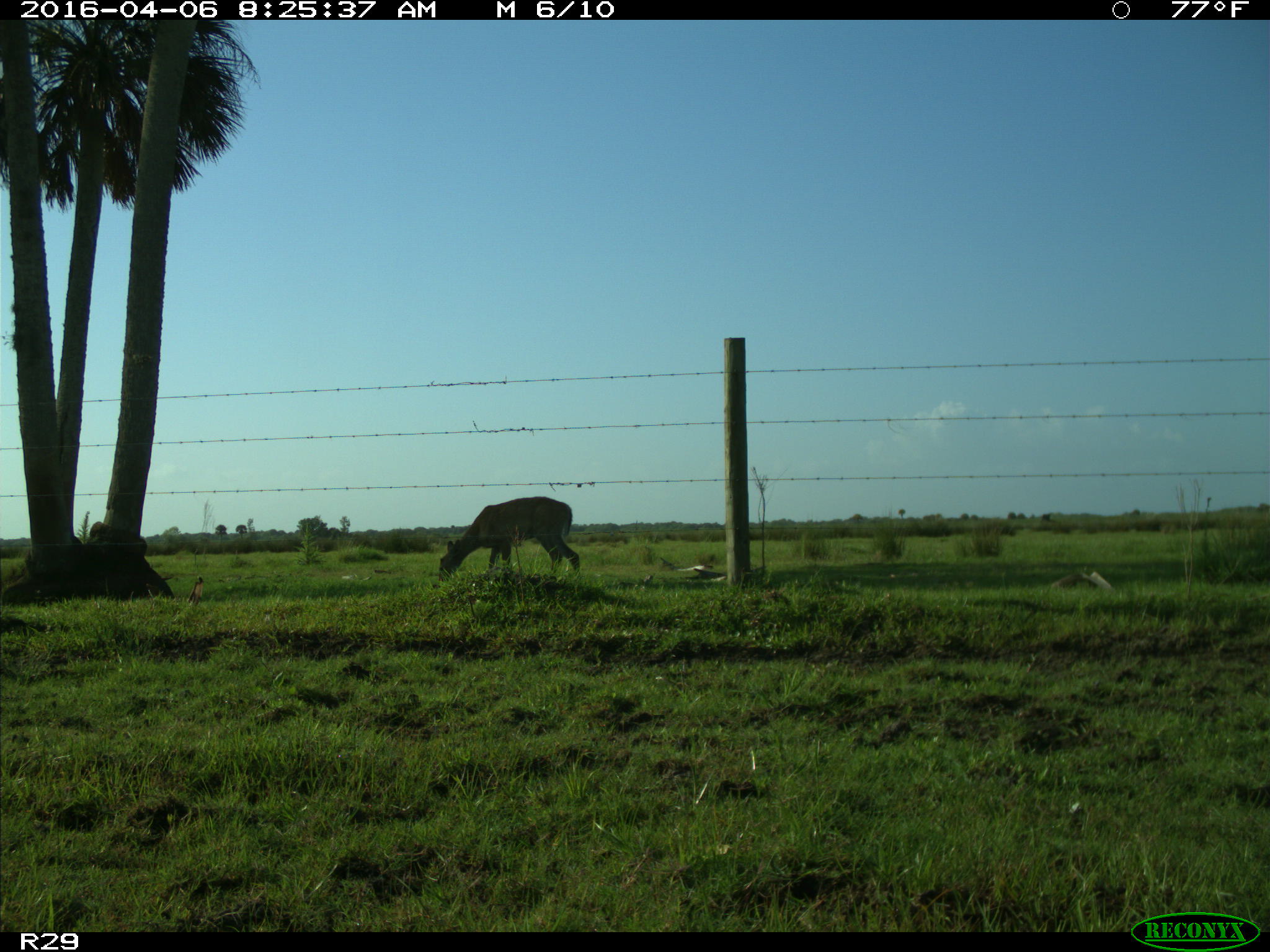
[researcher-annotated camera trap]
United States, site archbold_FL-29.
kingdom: Animalia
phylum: Chordata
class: Mammalia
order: Artiodactyla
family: Cervidae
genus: Odocoileus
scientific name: Odocoileus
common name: deer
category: unidentified deer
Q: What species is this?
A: Unidentified deer (deer) (Odocoileus).